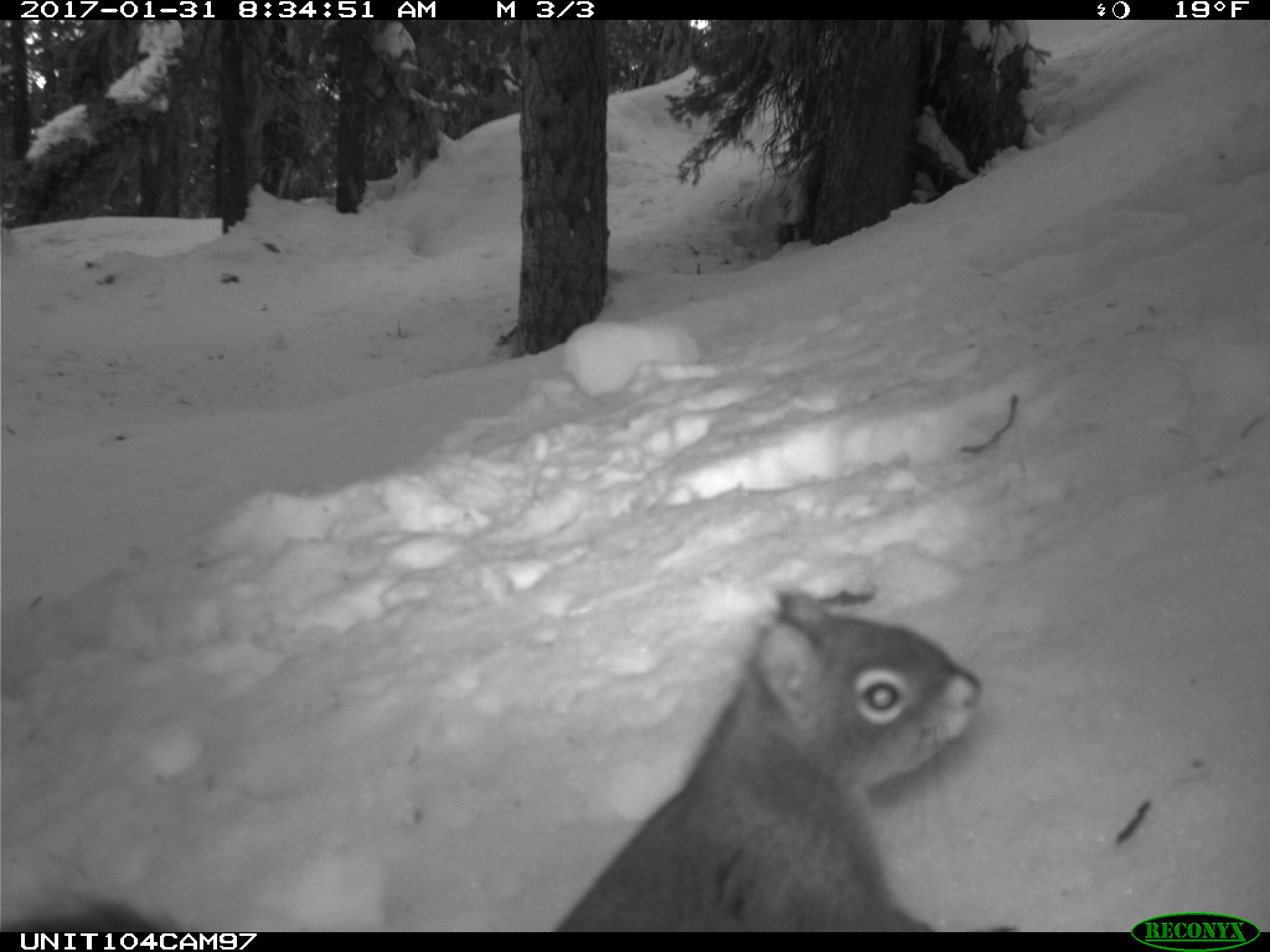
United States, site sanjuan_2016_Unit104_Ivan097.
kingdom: Animalia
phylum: Chordata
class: Mammalia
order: Rodentia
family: Sciuridae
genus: Tamiasciurus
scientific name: Tamiasciurus hudsonicus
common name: american red squirrel